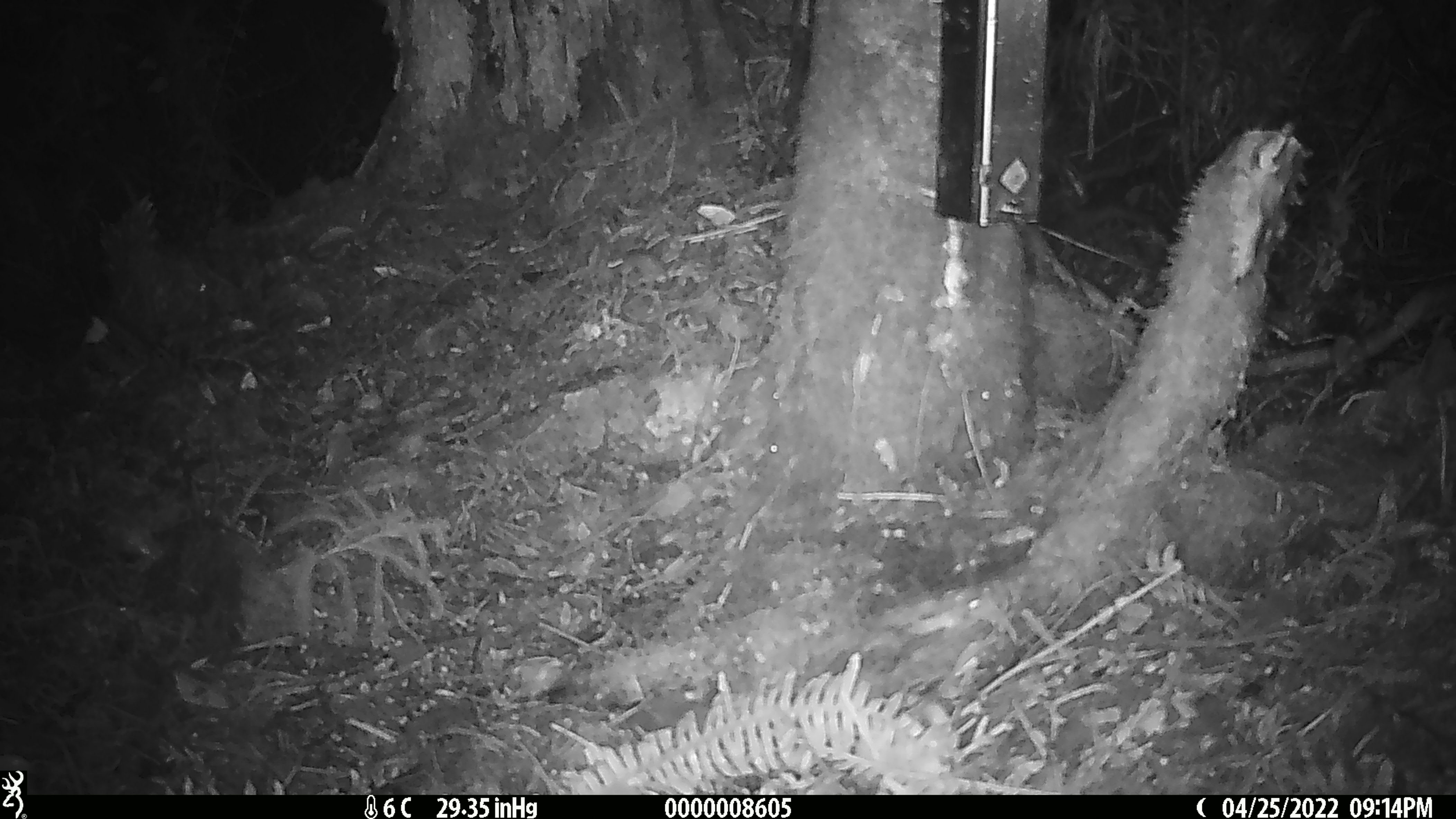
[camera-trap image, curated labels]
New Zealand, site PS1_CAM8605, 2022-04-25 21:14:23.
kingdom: Animalia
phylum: Chordata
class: Mammalia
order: Rodentia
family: Muridae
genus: Mus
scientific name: Mus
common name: mouse